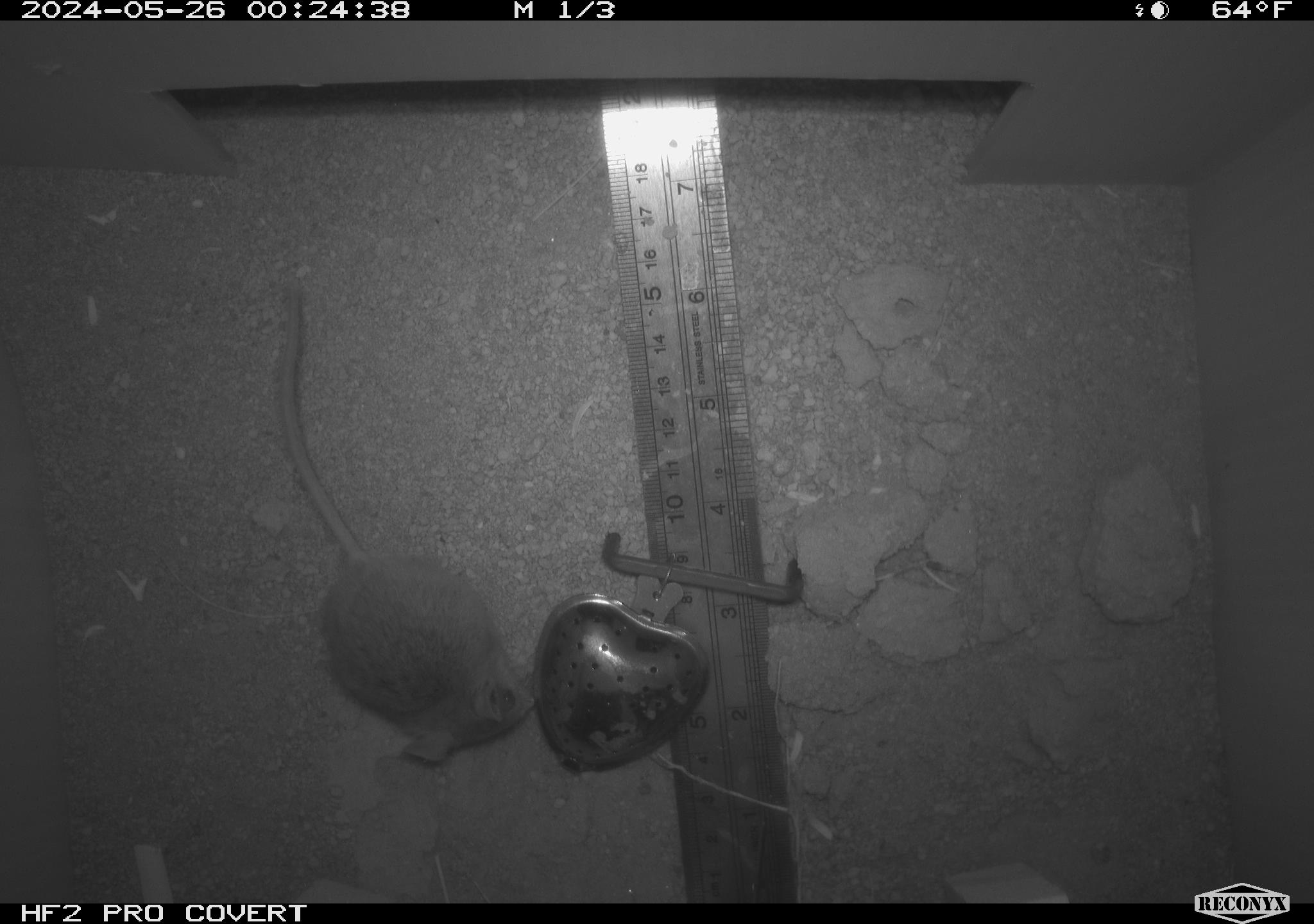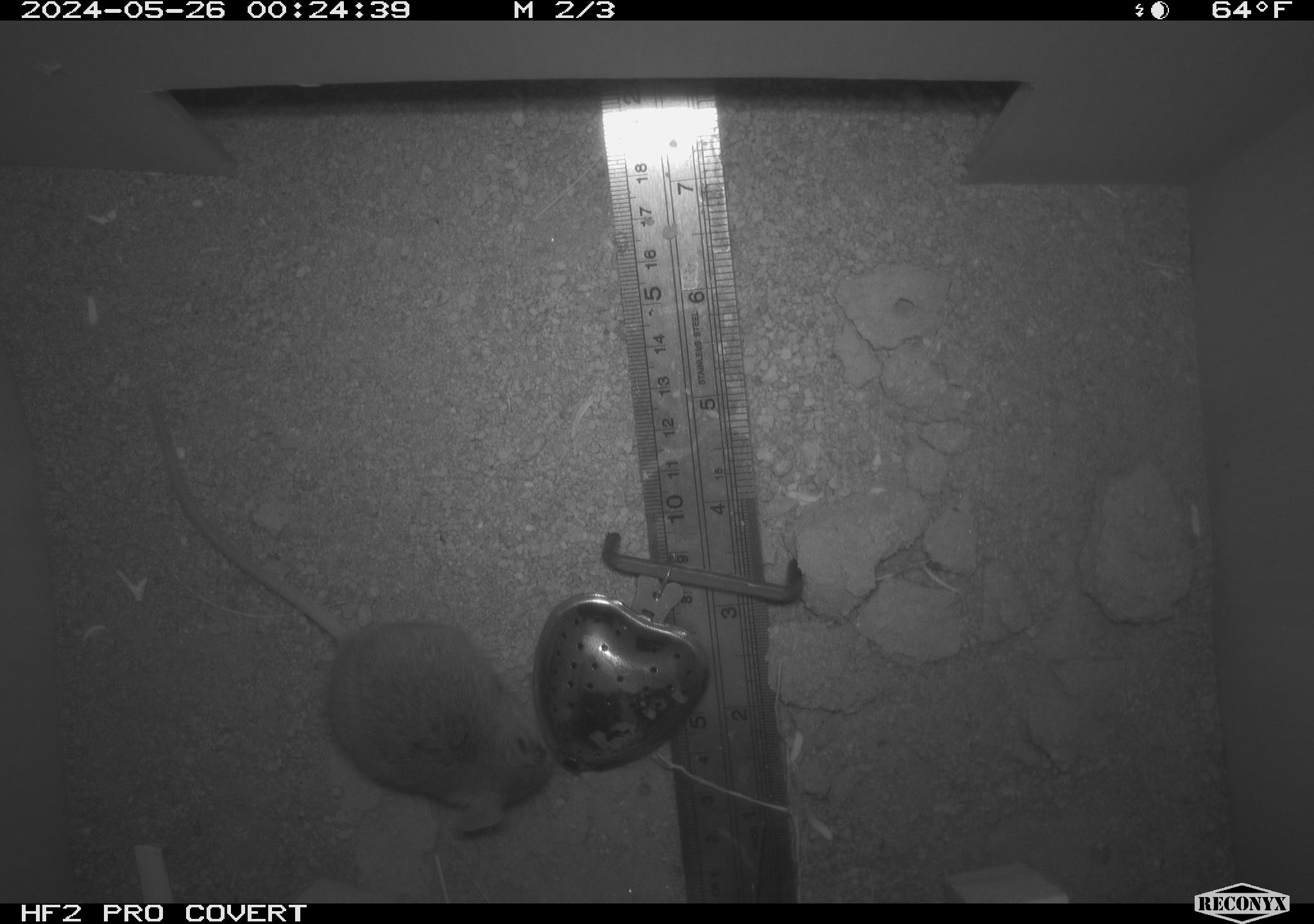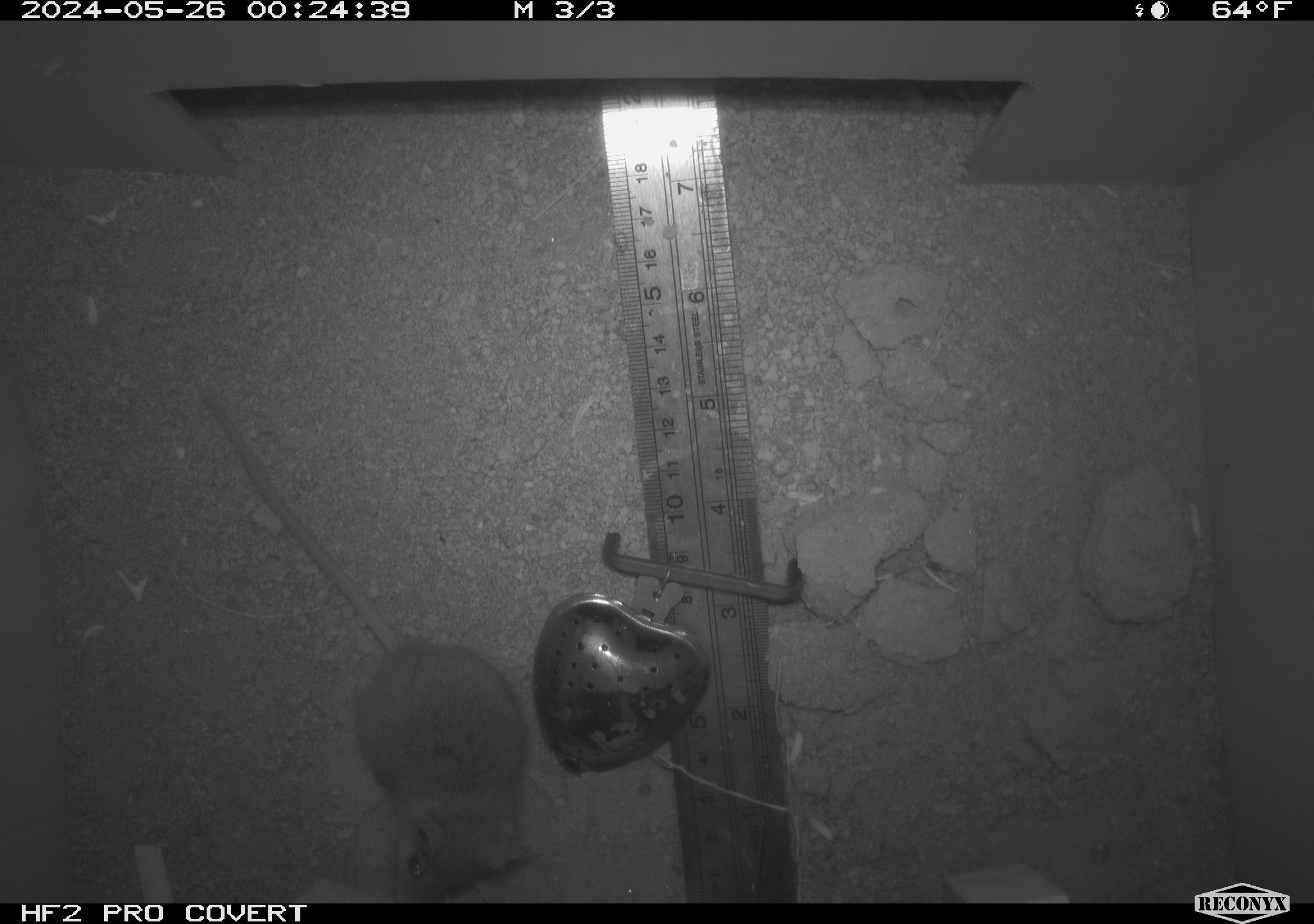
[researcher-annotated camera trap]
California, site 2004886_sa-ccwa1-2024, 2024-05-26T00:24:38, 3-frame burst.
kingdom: Animalia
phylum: Chordata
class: Mammalia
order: Rodentia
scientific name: Rodentia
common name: mouse species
Mouse species (Rodentia).